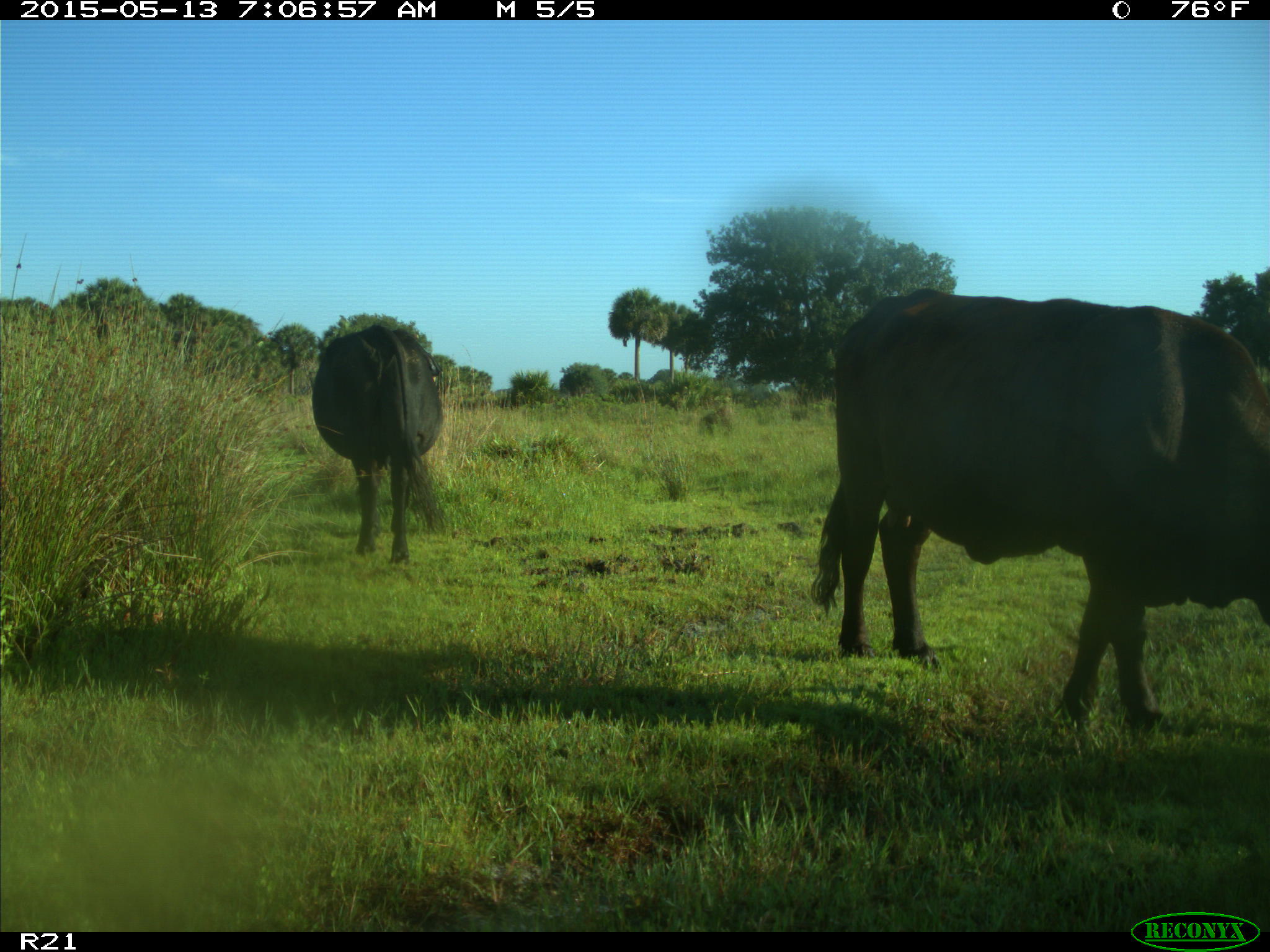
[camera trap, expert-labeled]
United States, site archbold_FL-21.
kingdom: Animalia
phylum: Chordata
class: Mammalia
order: Artiodactyla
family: Bovidae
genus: Bos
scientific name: Bos taurus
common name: domestic cow